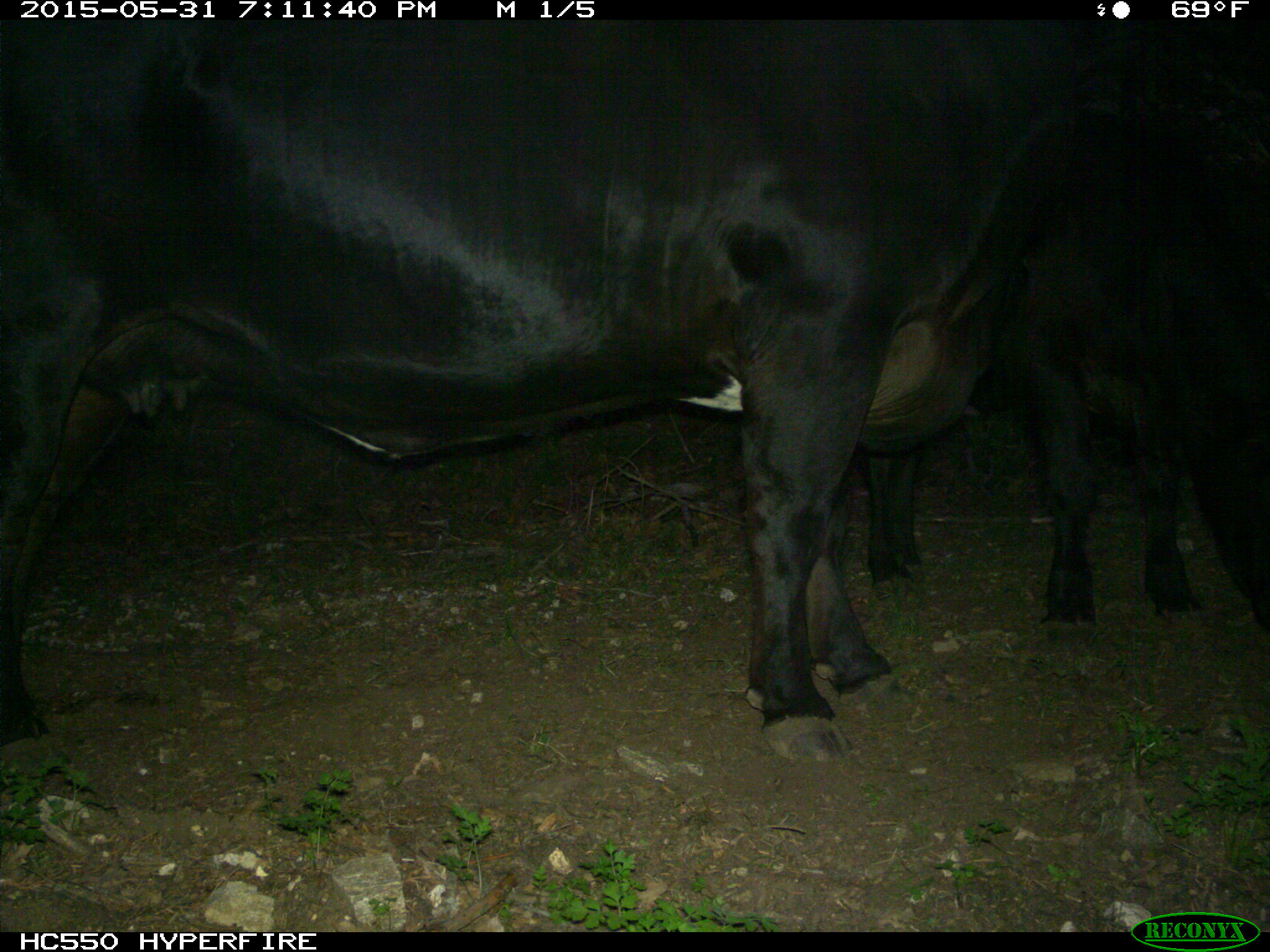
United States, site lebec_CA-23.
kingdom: Animalia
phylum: Chordata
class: Mammalia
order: Artiodactyla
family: Bovidae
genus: Bos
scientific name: Bos taurus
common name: domestic cow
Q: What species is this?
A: Bos taurus (domestic cow).